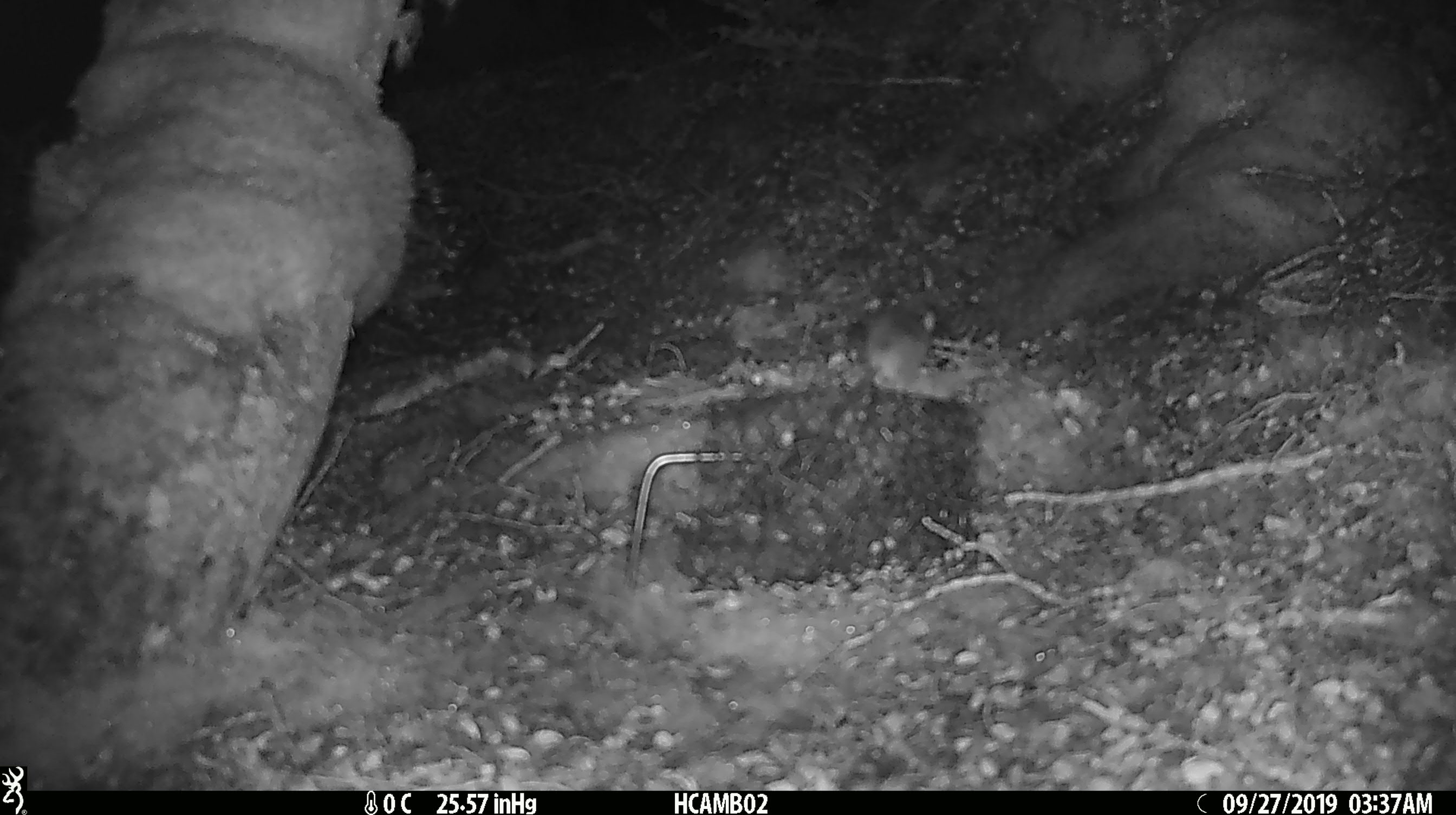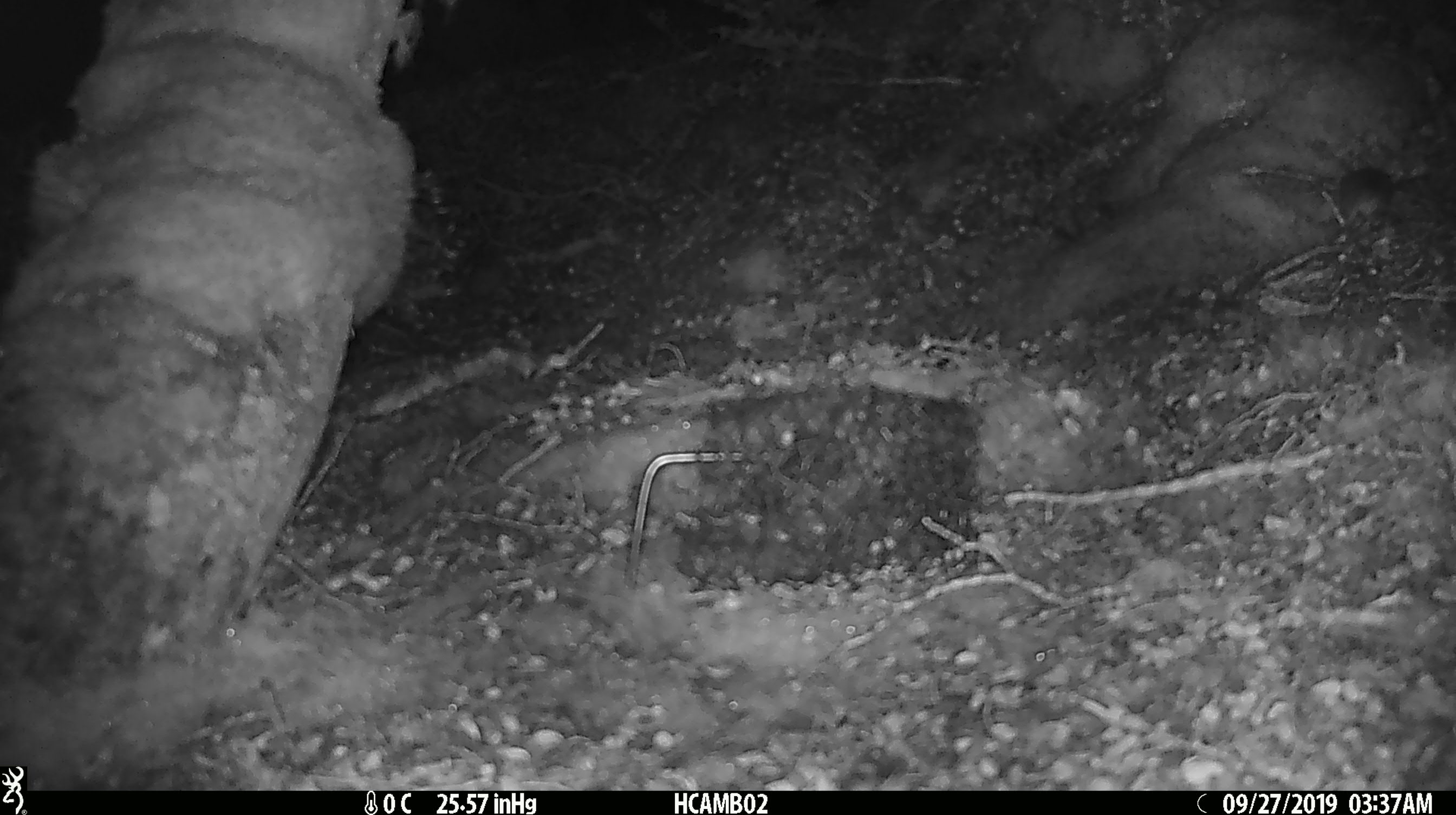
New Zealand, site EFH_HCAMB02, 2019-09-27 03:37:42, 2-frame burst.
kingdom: Animalia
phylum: Chordata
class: Mammalia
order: Rodentia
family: Muridae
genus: Mus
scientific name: Mus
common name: mouse